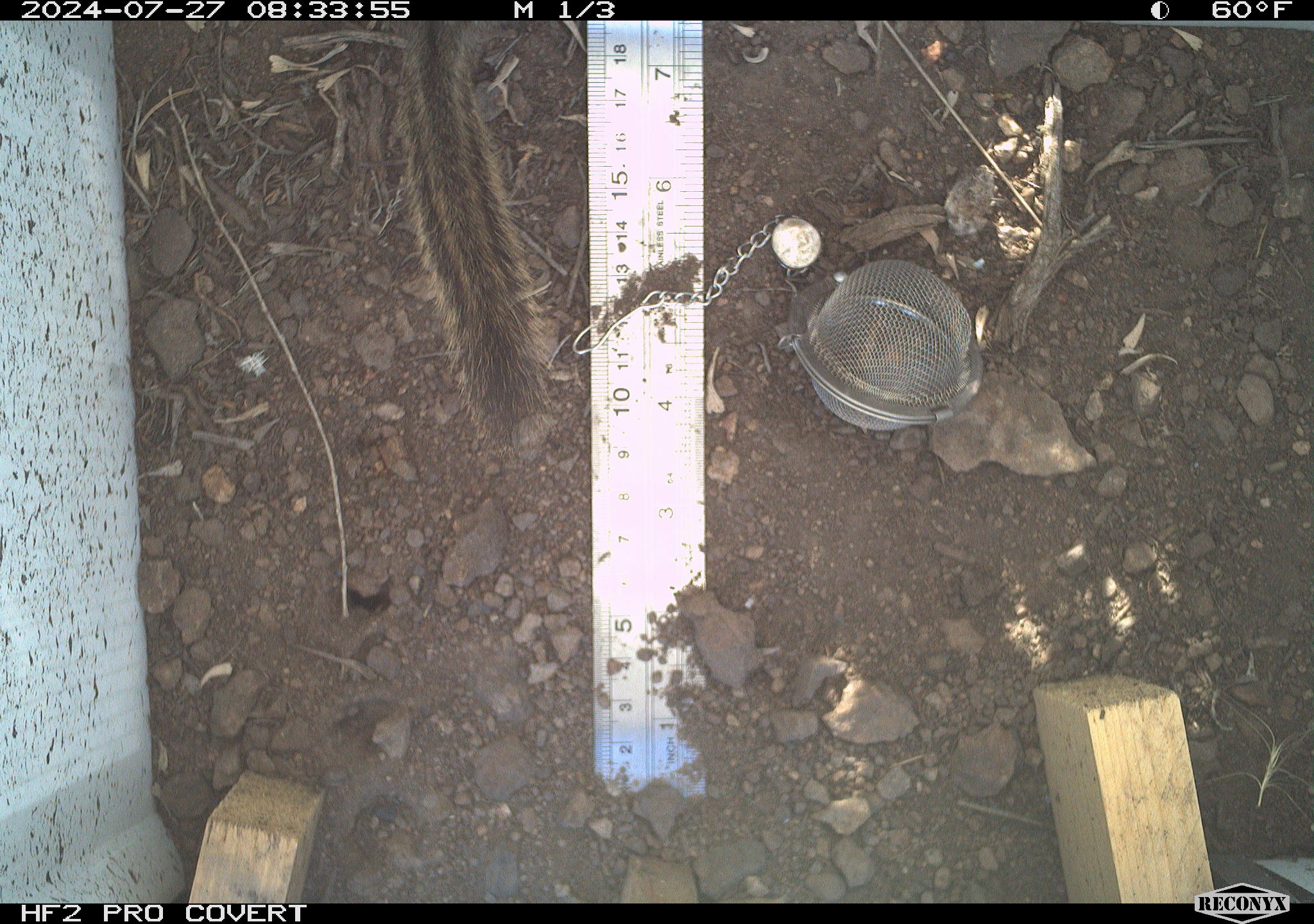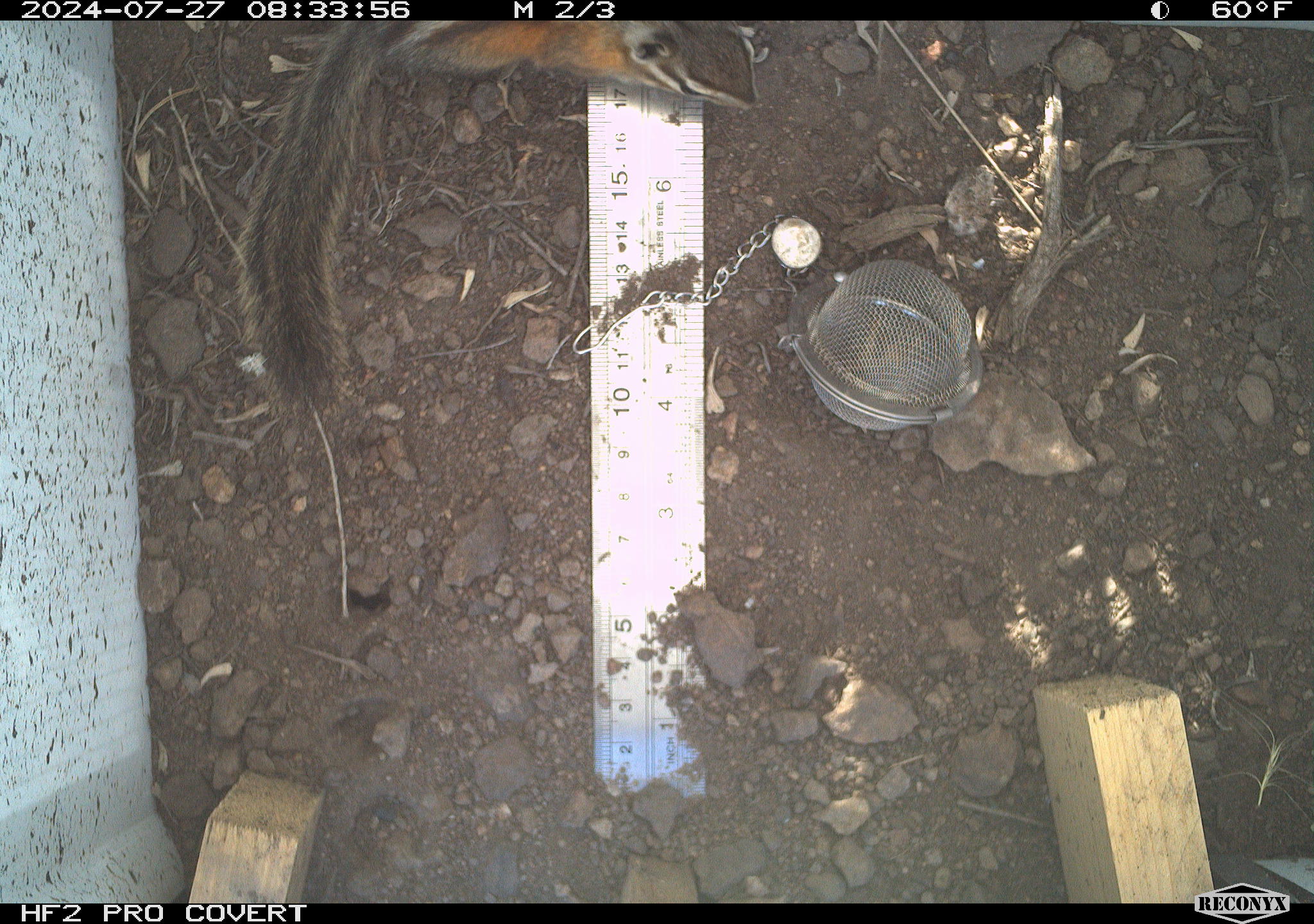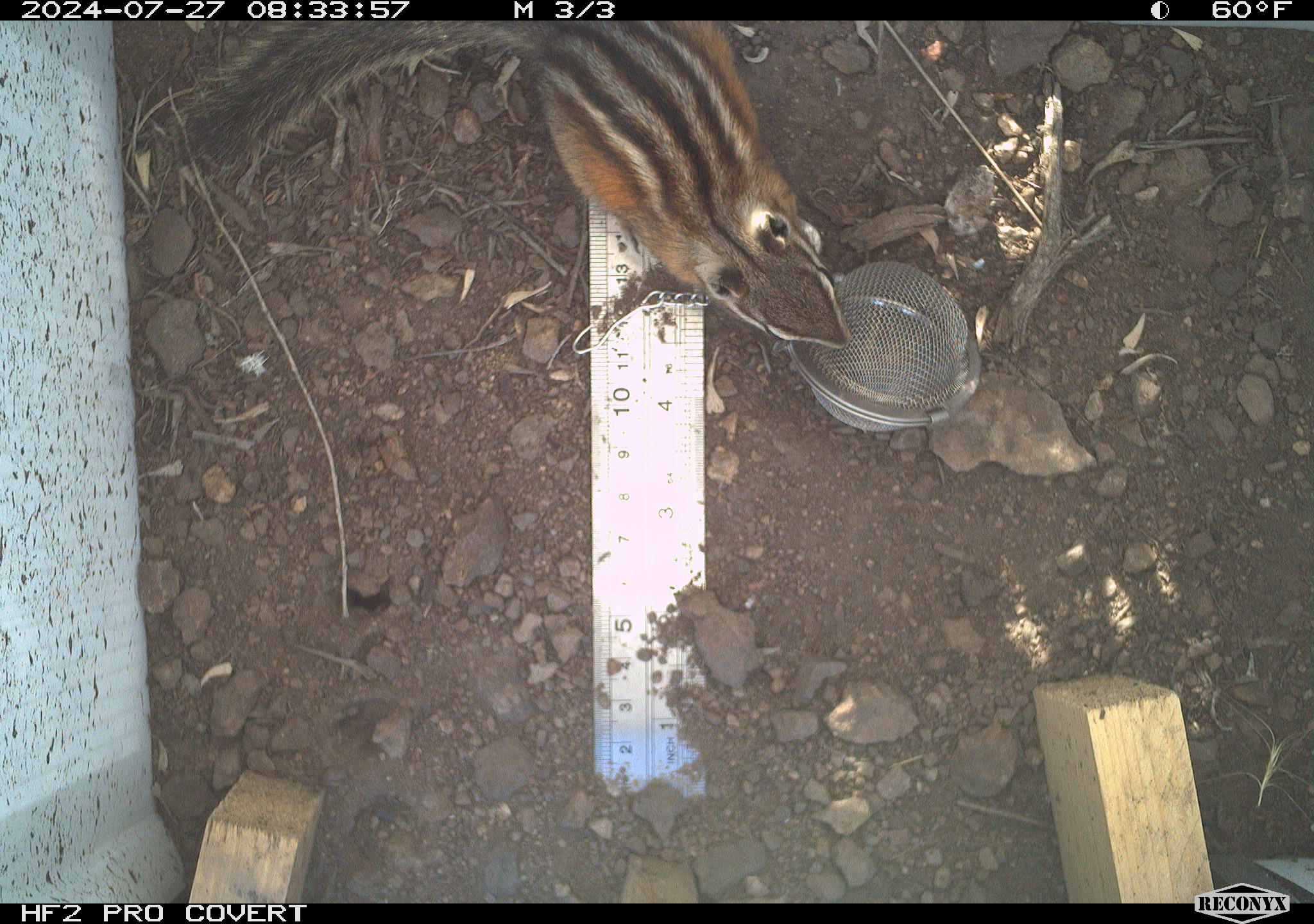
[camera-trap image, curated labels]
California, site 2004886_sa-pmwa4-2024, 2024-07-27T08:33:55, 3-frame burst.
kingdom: Animalia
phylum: Chordata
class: Mammalia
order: Rodentia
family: Sciuridae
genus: Neotamias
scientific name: Neotamias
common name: western chipmunks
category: neotamias species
Neotamias species (western chipmunks) (Neotamias).